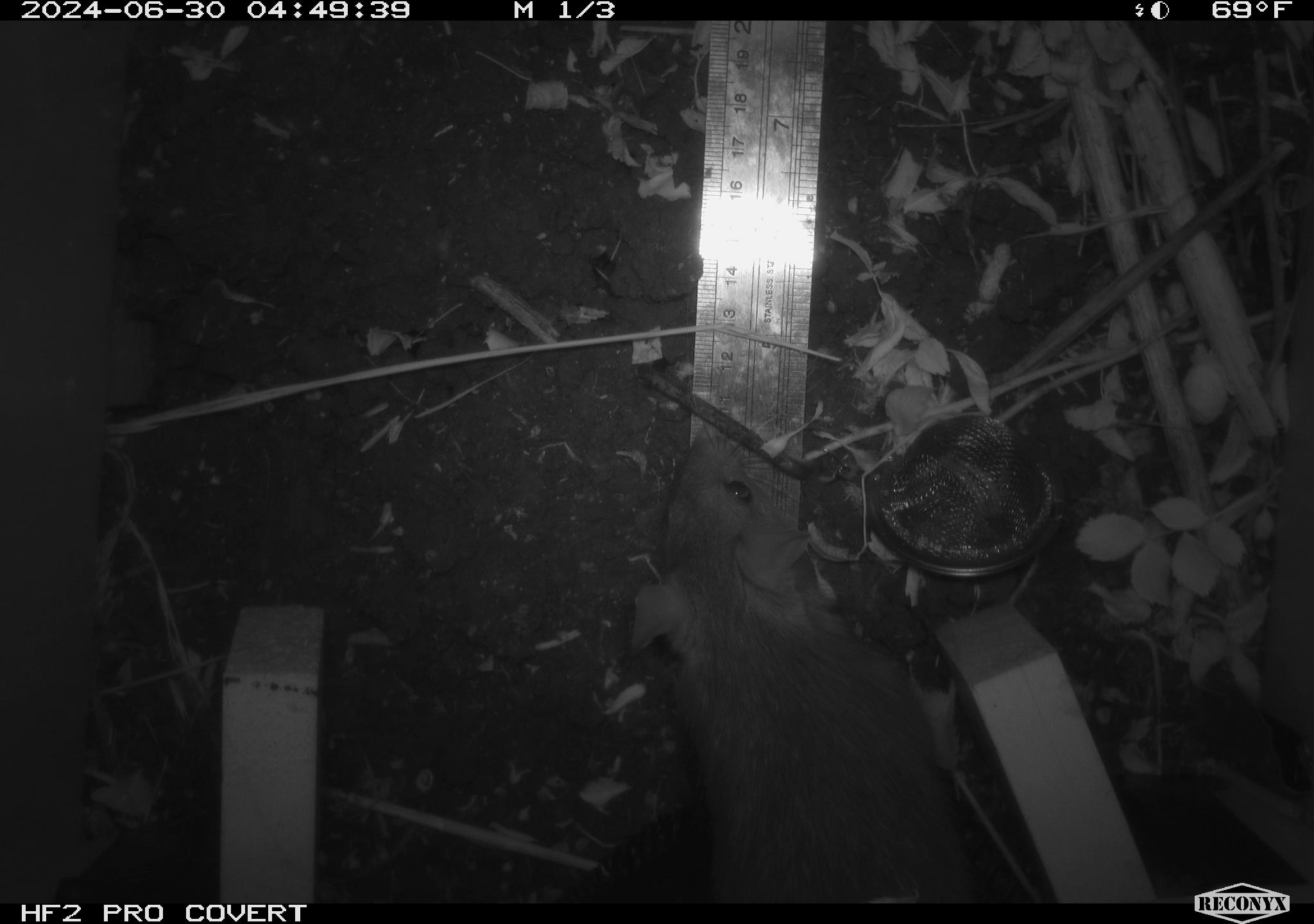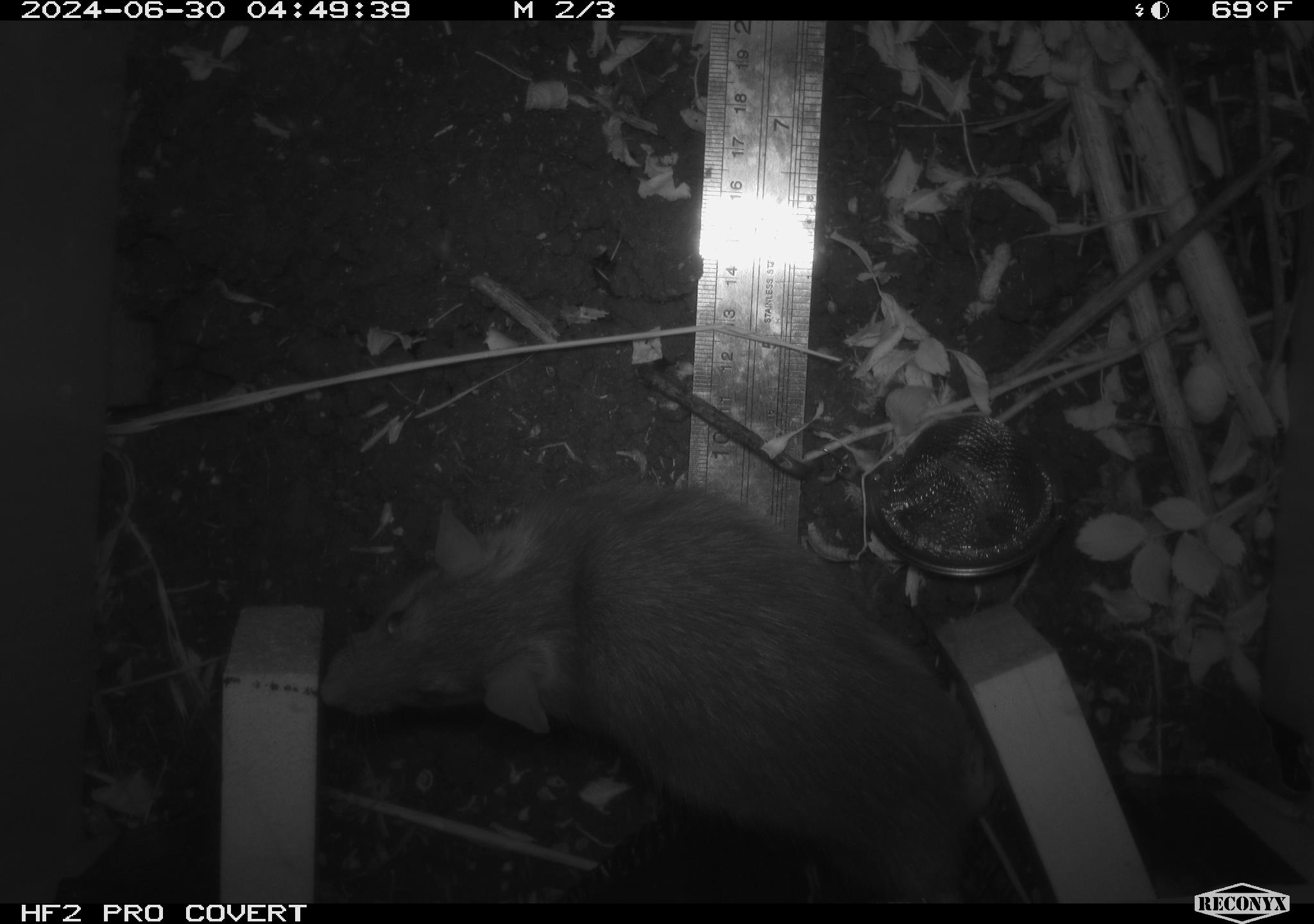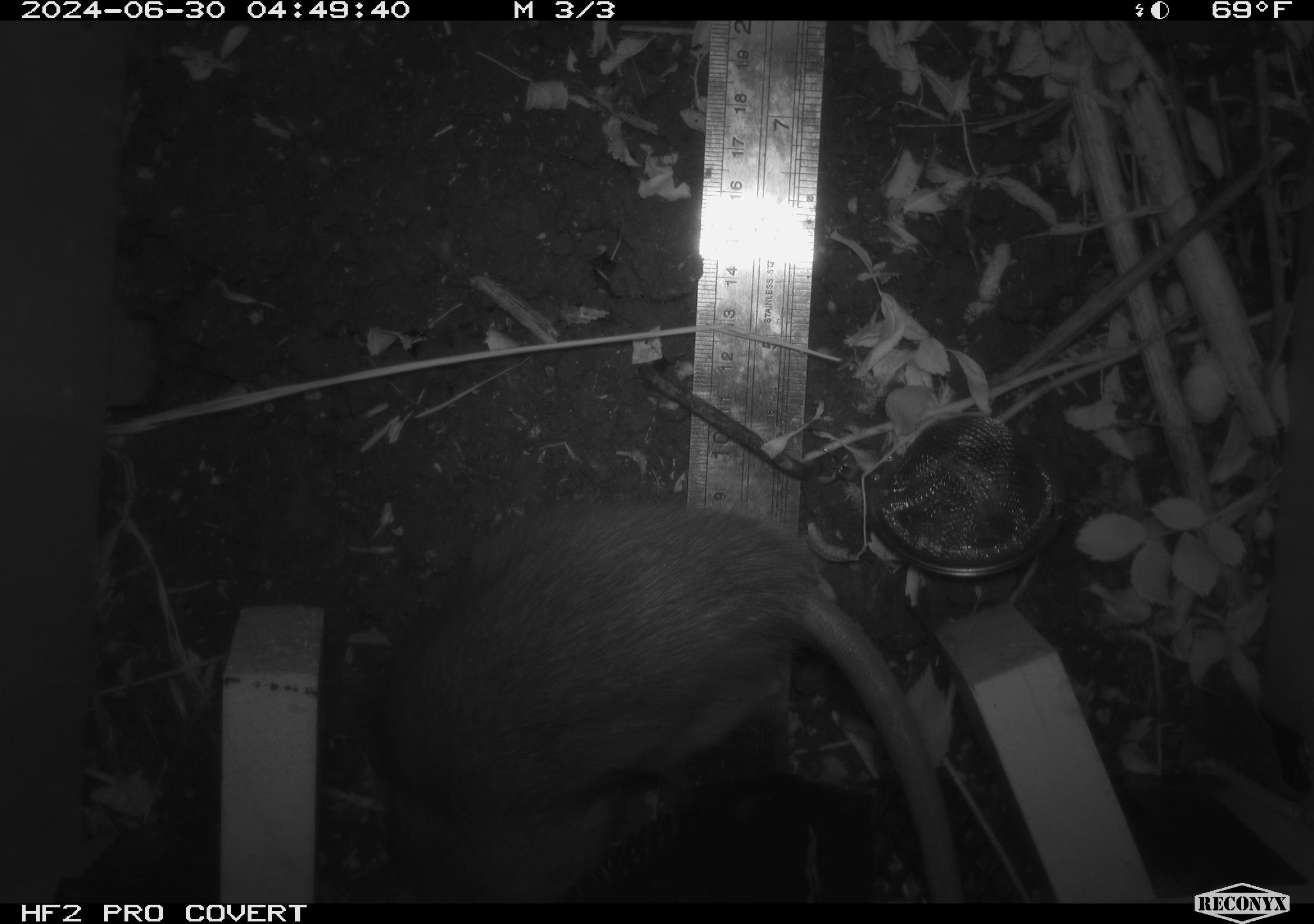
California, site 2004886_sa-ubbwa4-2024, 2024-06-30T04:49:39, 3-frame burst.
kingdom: Animalia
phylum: Chordata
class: Mammalia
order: Rodentia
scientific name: Rodentia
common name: woodrat or rat or mouse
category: woodrat or rat or mouse species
Woodrat or rat or mouse species (woodrat or rat or mouse) (Rodentia).